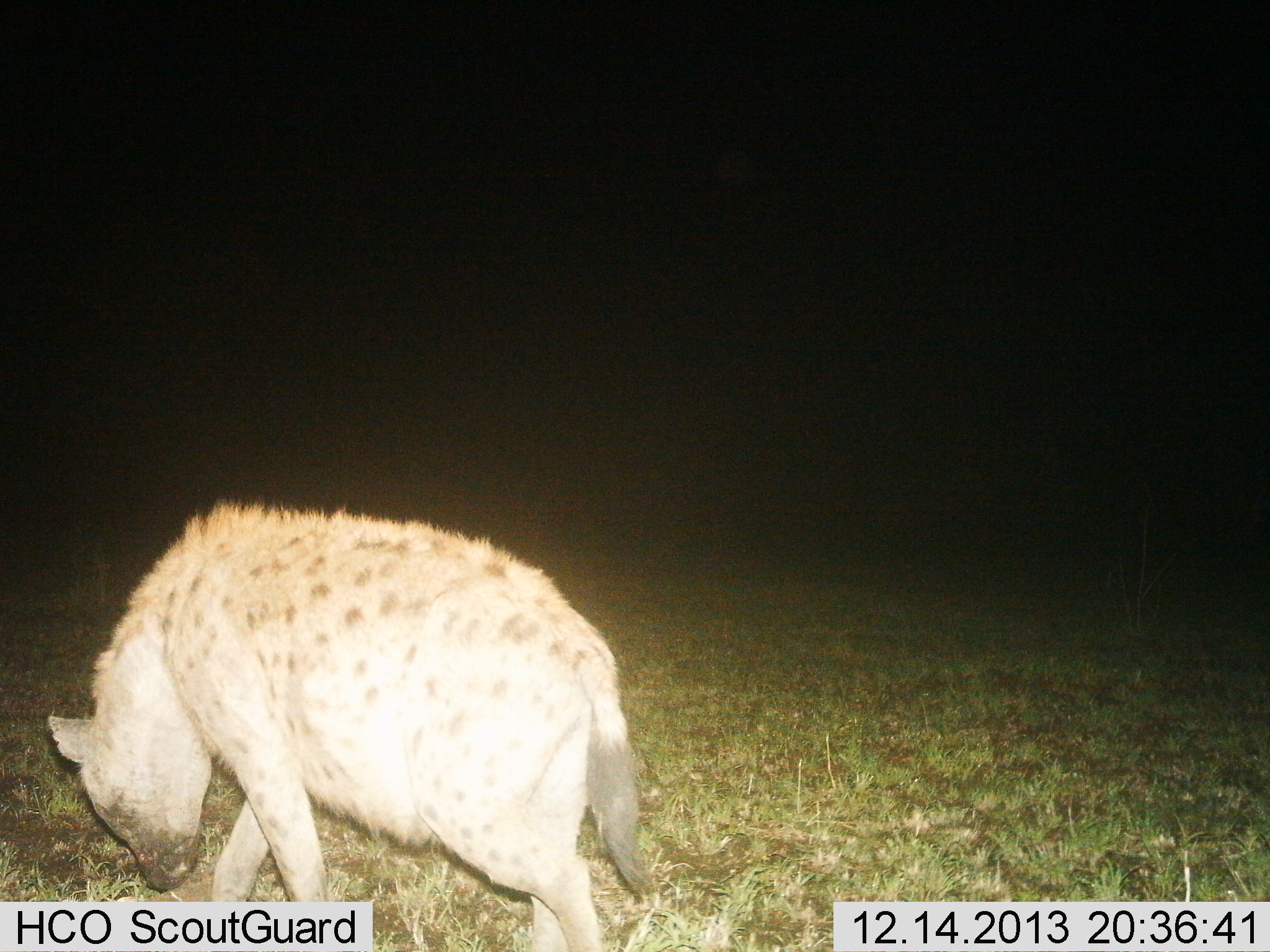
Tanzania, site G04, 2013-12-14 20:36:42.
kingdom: Animalia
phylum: Chordata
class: Mammalia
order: Carnivora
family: Hyaenidae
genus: Crocuta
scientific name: Crocuta crocuta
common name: spotted hyena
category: hyenaspotted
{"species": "hyenaspotted (spotted hyena) (Crocuta crocuta)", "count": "1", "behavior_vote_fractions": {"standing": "0%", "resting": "0%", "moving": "90%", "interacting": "0%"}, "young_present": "0%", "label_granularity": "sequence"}